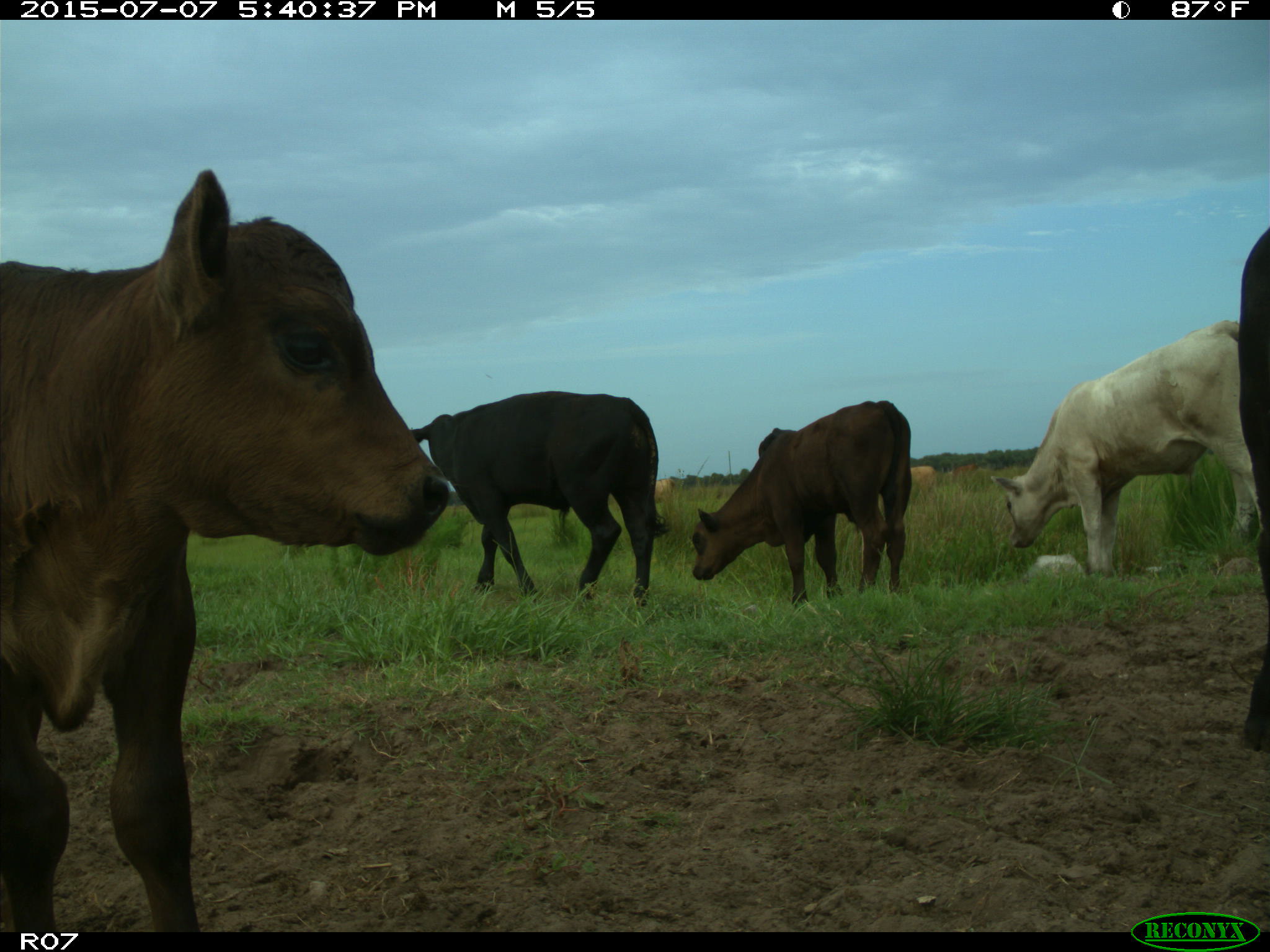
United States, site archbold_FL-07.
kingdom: Animalia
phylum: Chordata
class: Mammalia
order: Artiodactyla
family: Bovidae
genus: Bos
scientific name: Bos taurus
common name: domestic cow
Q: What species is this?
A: Bos taurus (domestic cow).